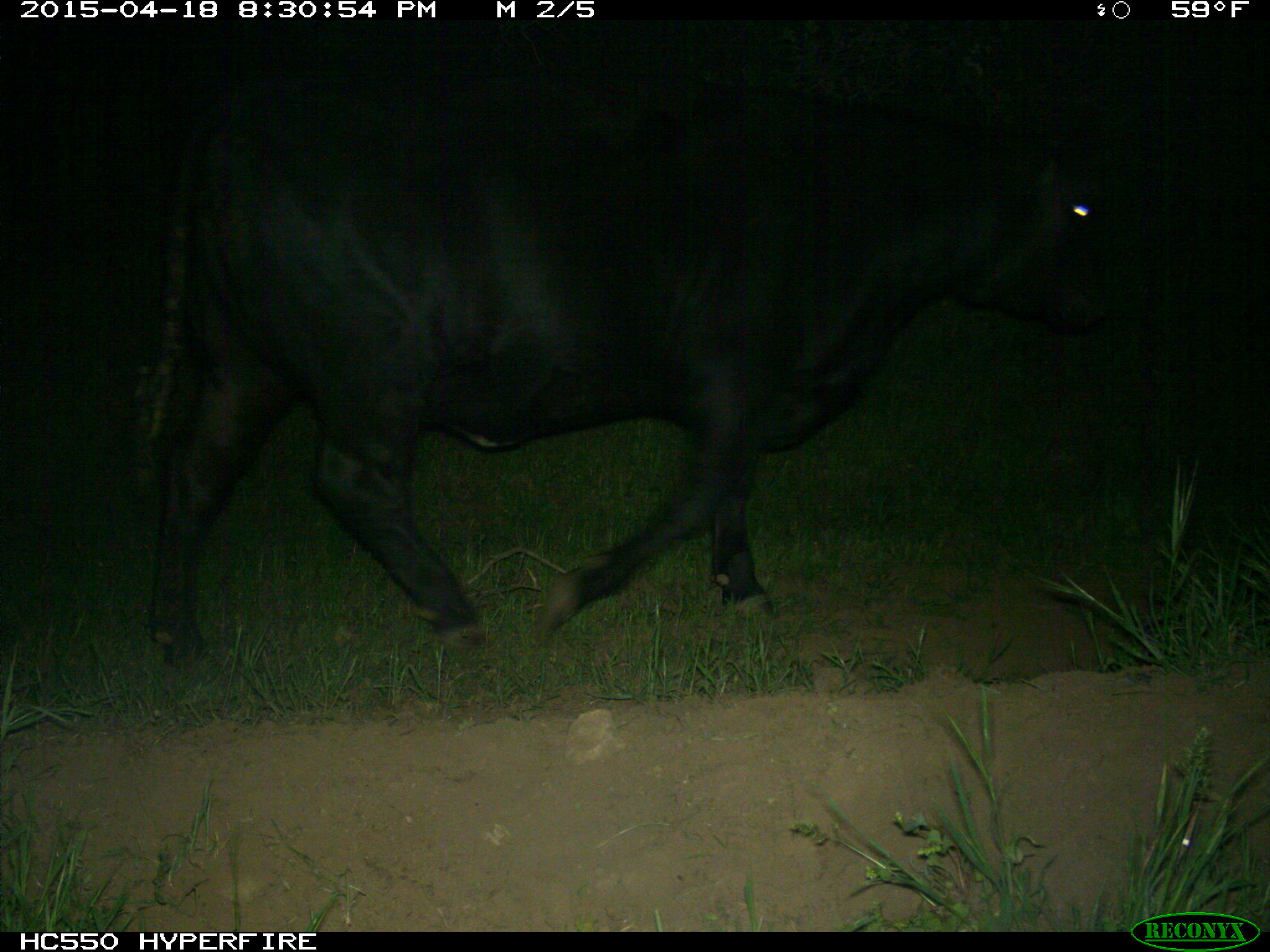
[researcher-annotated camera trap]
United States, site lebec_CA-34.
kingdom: Animalia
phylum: Chordata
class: Mammalia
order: Artiodactyla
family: Bovidae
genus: Bos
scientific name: Bos taurus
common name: domestic cow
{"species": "Bos taurus (domestic cow)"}